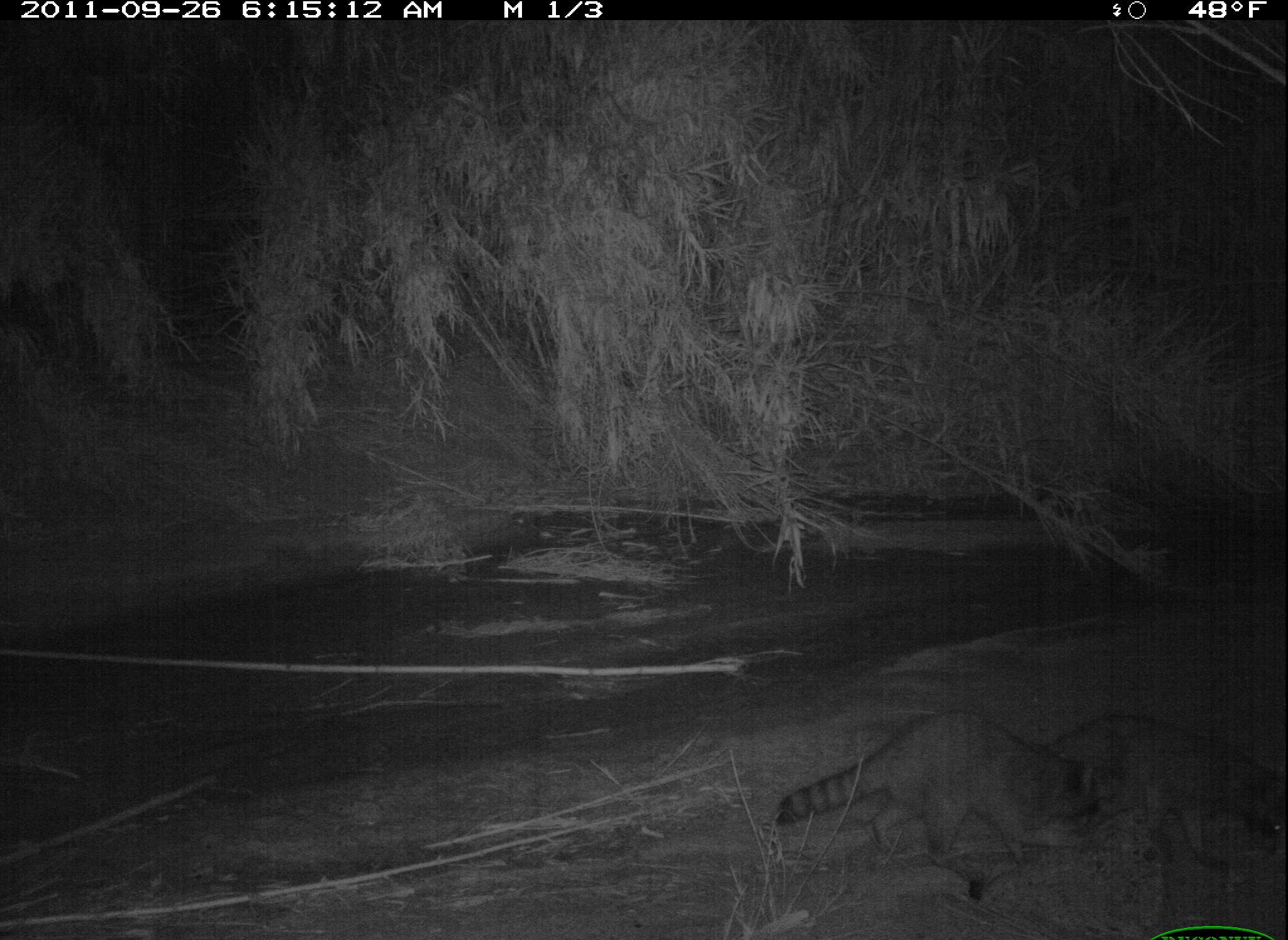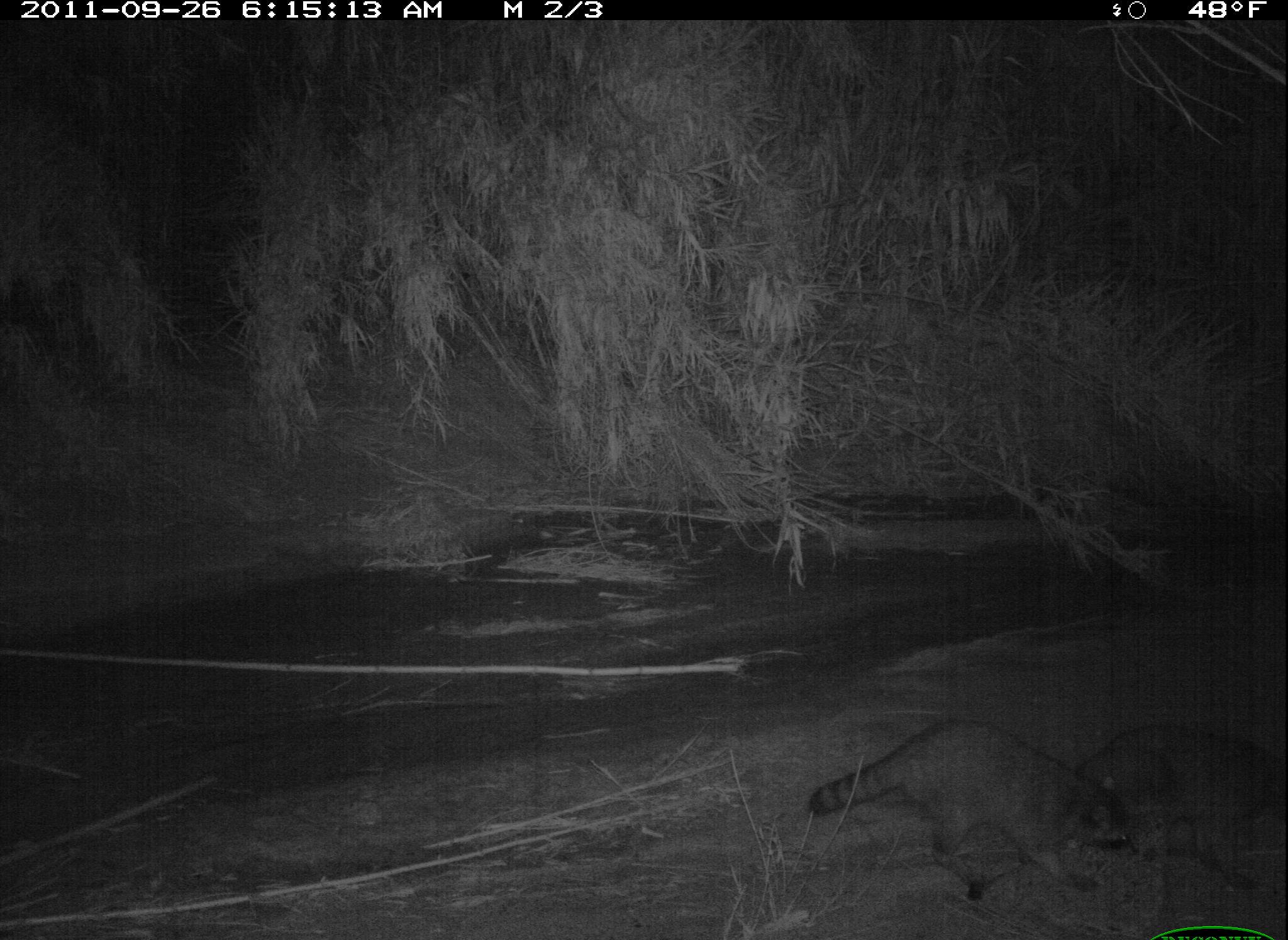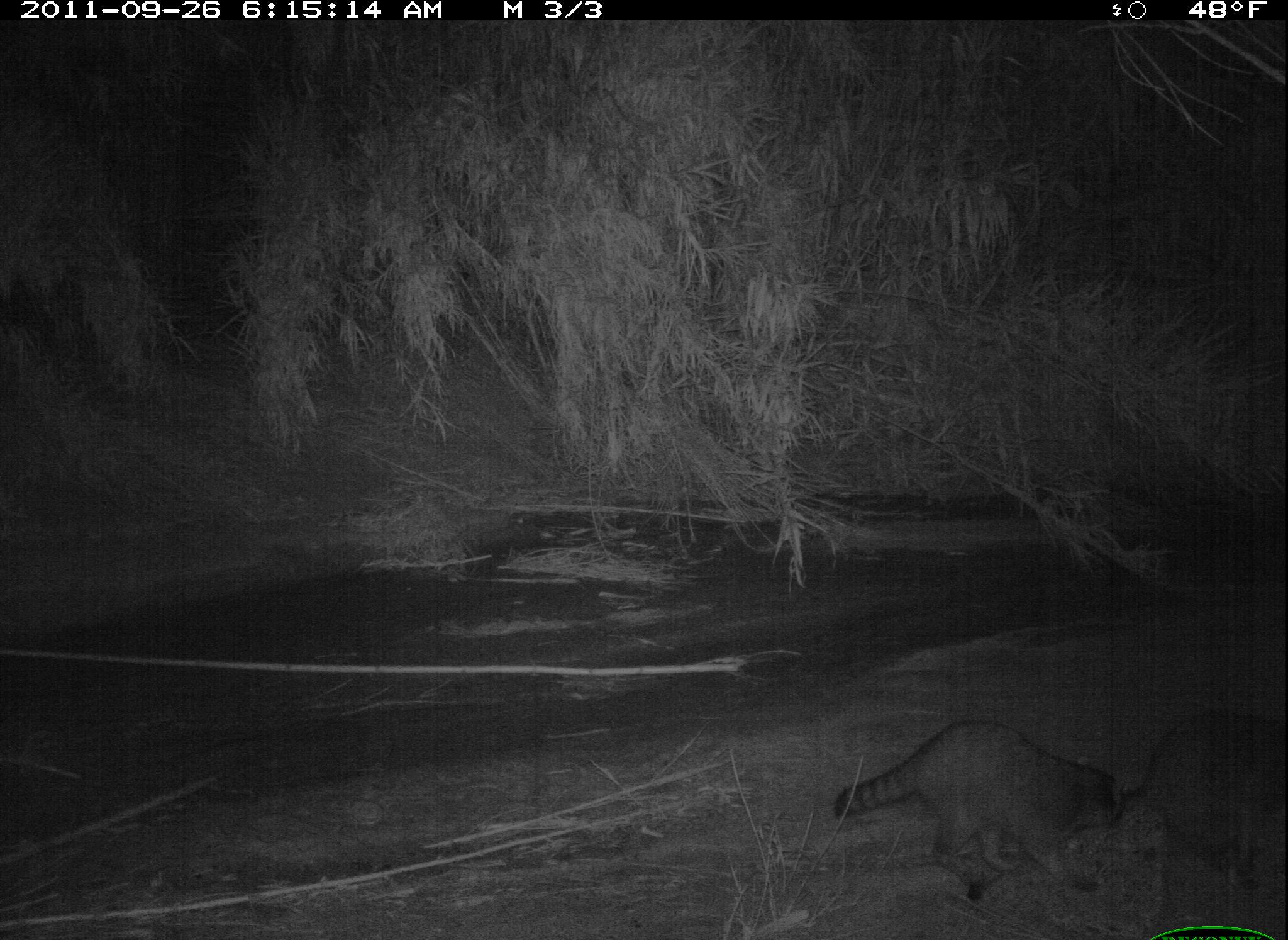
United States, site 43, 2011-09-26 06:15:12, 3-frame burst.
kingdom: Animalia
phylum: Chordata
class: Mammalia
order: Carnivora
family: Procyonidae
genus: Procyon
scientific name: Procyon lotor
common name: raccoon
Raccoon (Procyon lotor).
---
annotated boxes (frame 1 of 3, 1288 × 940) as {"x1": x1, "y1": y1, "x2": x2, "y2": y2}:
raccoon: {"x1": 768, "y1": 699, "x2": 1111, "y2": 878}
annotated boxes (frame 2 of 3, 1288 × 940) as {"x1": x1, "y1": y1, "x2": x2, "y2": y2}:
raccoon: {"x1": 801, "y1": 676, "x2": 1154, "y2": 910}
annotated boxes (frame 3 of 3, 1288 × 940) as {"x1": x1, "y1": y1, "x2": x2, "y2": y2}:
raccoon: {"x1": 823, "y1": 713, "x2": 1131, "y2": 904}; {"x1": 1145, "y1": 704, "x2": 1285, "y2": 912}